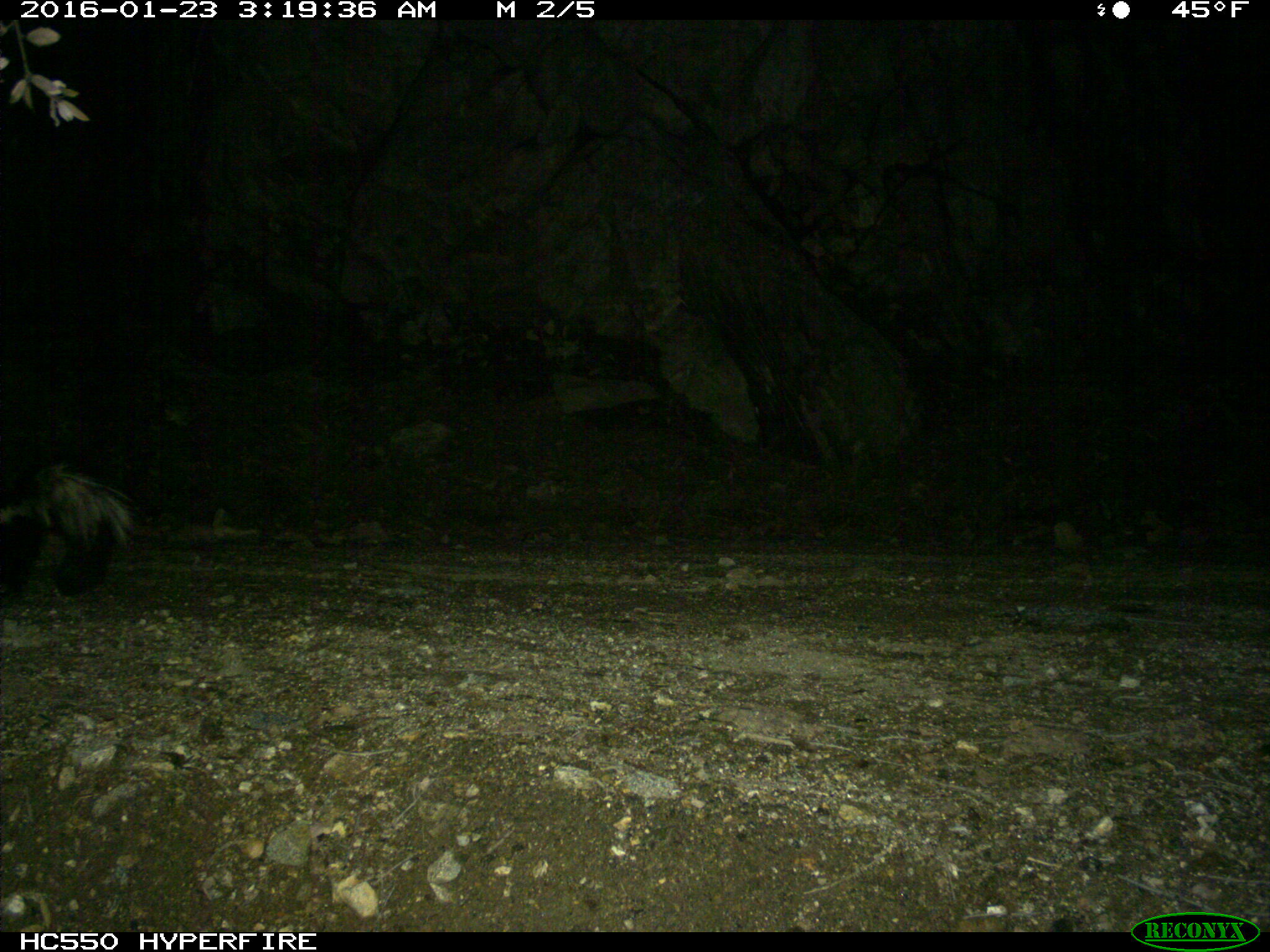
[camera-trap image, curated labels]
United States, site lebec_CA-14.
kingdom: Animalia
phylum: Chordata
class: Mammalia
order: Carnivora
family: Mephitidae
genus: Mephitis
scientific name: Mephitis mephitis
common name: striped skunk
Mephitis mephitis (striped skunk).